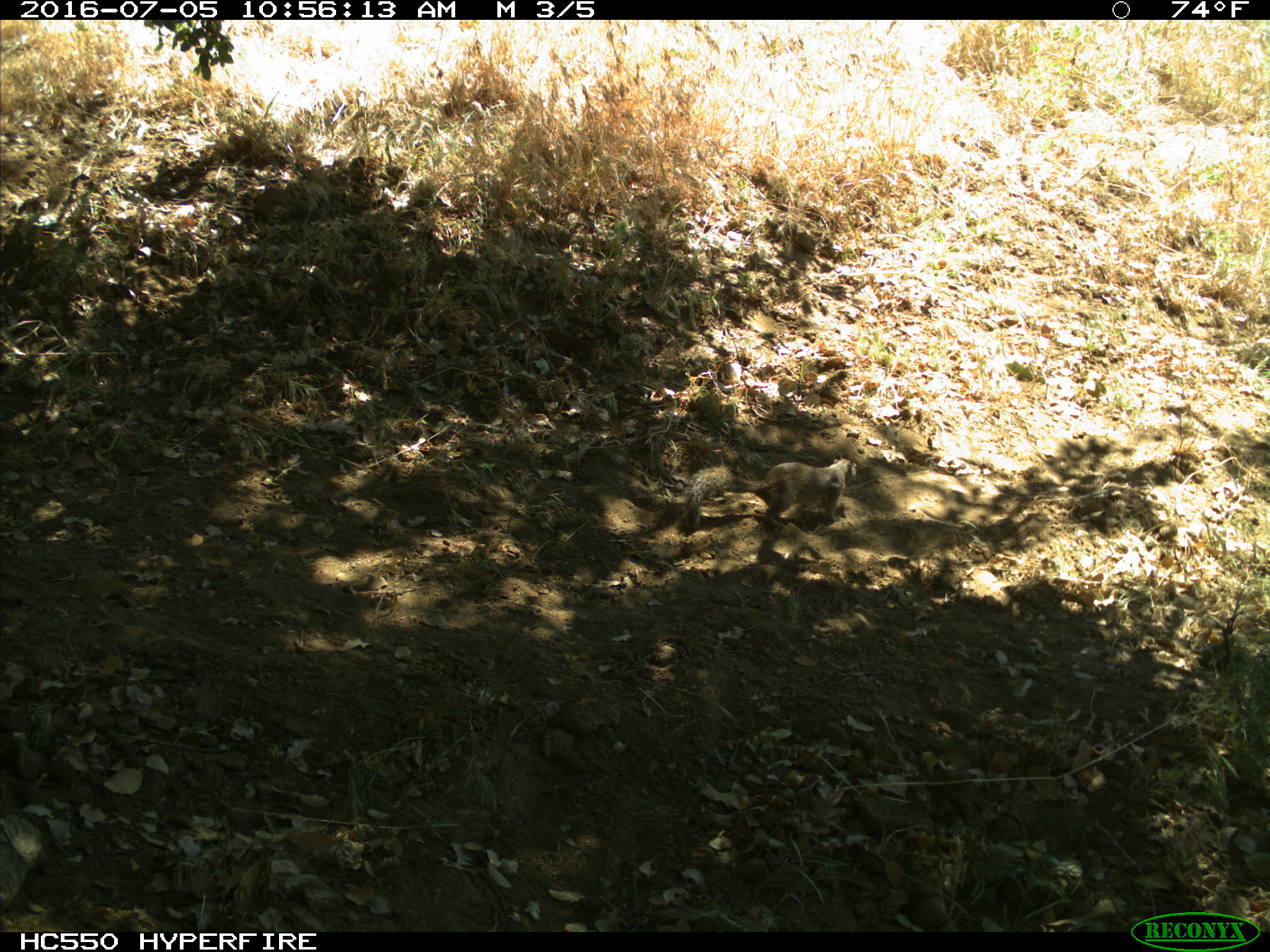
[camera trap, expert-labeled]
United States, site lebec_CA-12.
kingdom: Animalia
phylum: Chordata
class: Mammalia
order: Rodentia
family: Sciuridae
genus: Otospermophilus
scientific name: Otospermophilus beecheyi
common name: california ground squirrel